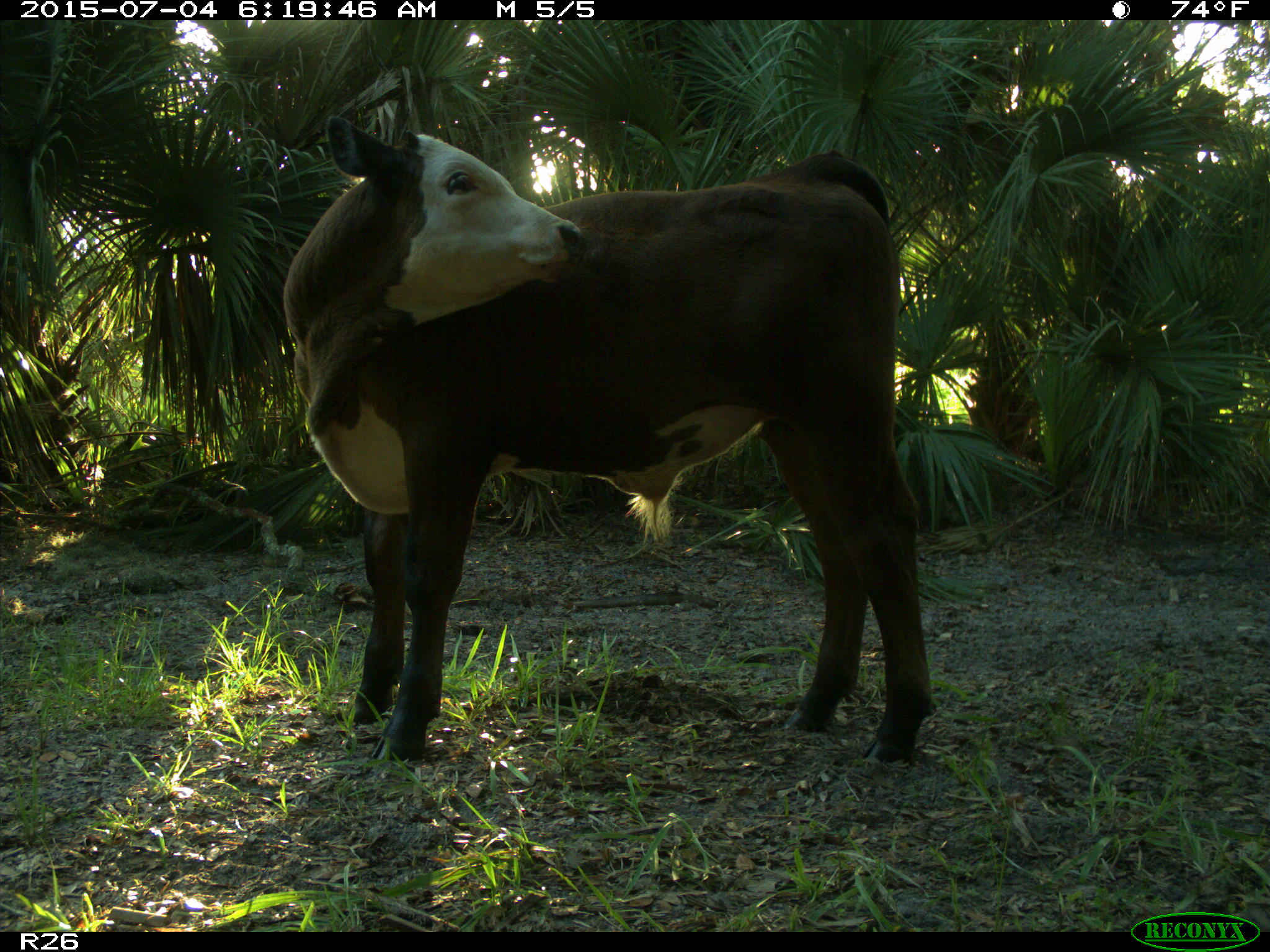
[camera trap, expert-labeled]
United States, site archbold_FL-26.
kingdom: Animalia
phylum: Chordata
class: Mammalia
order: Artiodactyla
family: Bovidae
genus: Bos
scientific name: Bos taurus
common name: domestic cow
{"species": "Bos taurus (domestic cow)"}